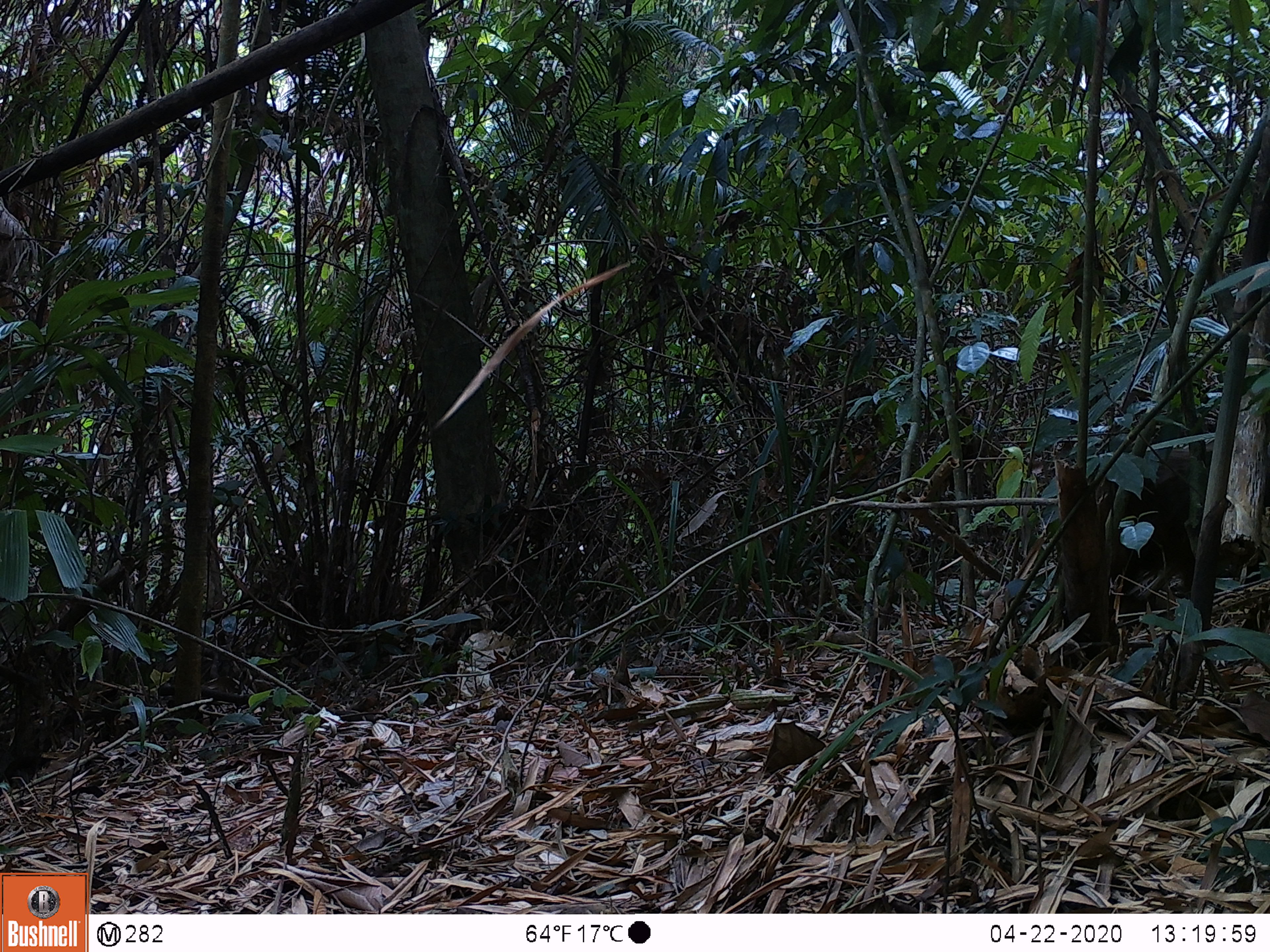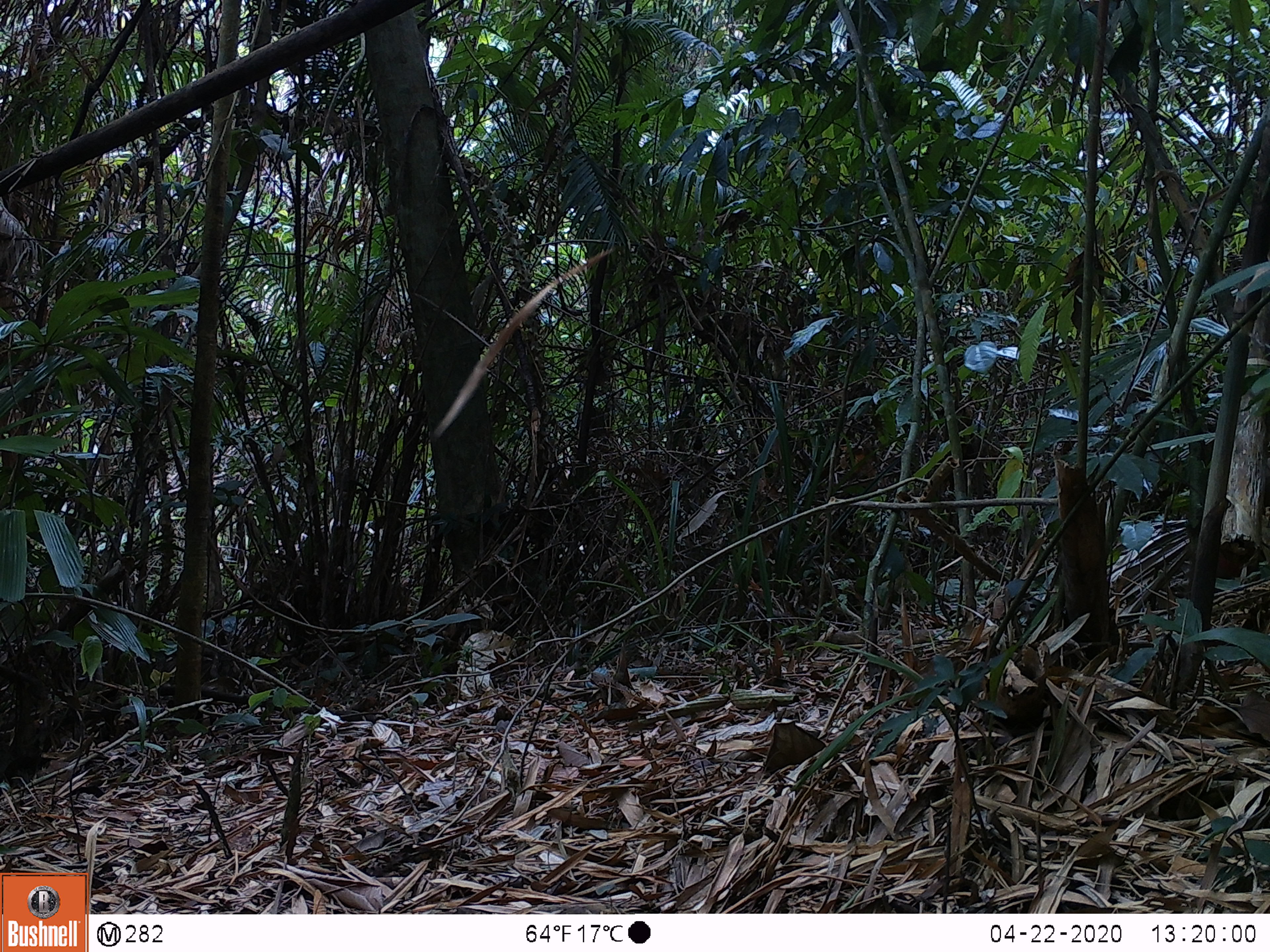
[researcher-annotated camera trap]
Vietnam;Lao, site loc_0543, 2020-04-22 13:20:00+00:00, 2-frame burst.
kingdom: Animalia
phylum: Chordata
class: Mammalia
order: Primates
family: Cercopithecidae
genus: Macaca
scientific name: Macaca arctoides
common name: stump-tailed macaque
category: stump tailed macaque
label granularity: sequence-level